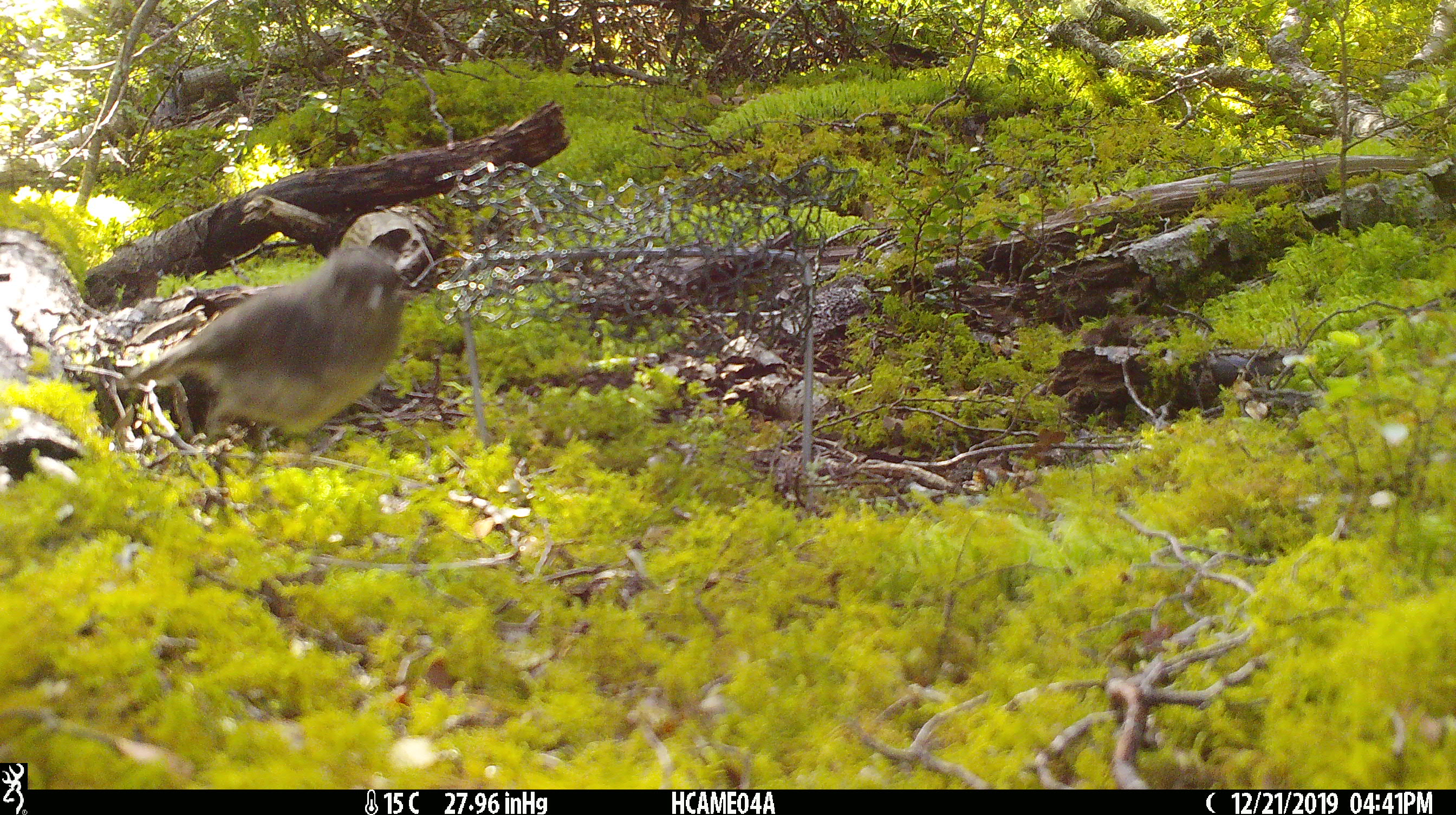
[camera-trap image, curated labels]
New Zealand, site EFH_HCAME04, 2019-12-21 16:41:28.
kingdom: Animalia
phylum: Chordata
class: Aves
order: Passeriformes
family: Petroicidae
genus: Petroica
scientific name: Petroica australis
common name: new zealand robin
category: robin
Robin (new zealand robin) (Petroica australis).